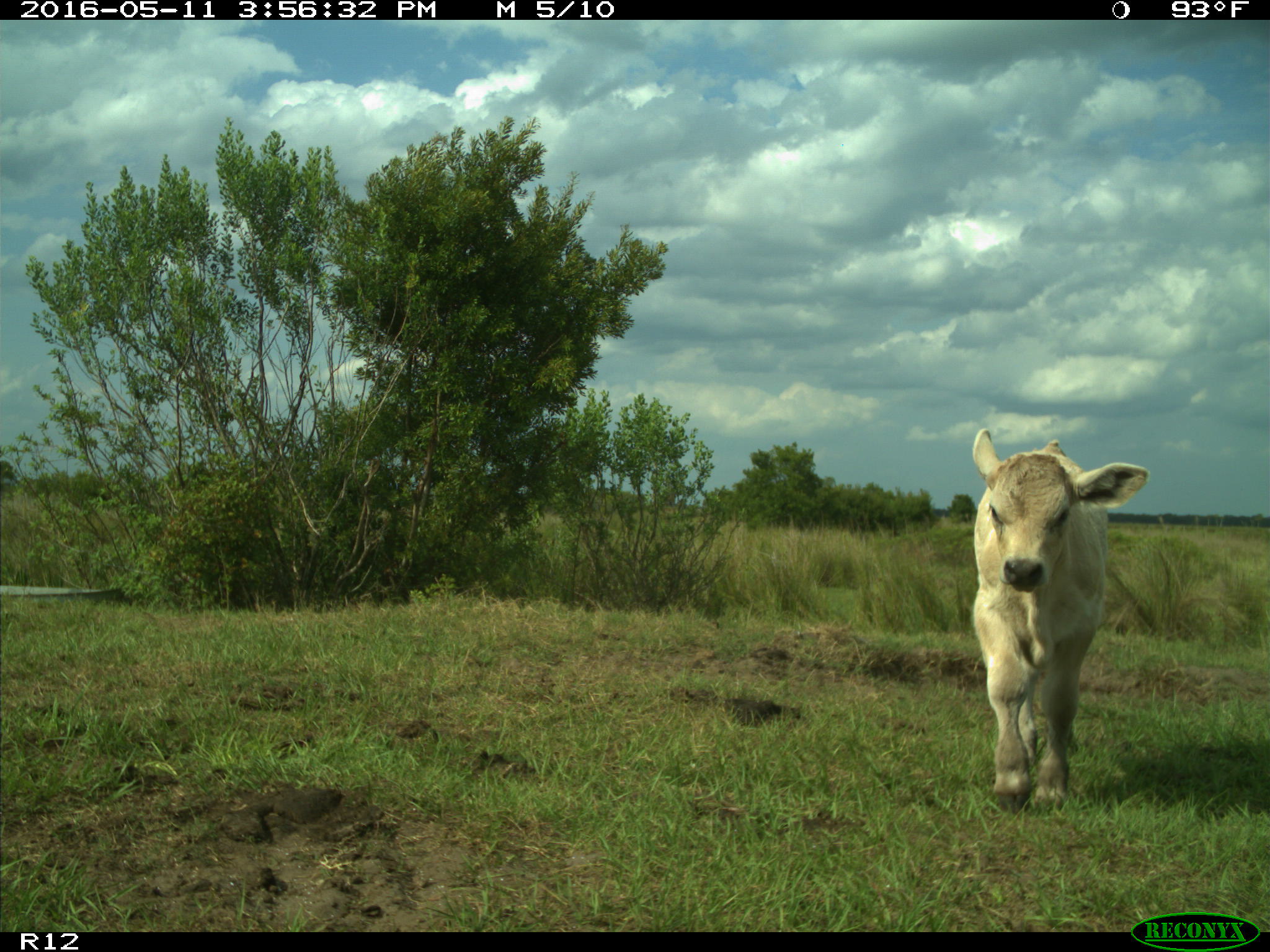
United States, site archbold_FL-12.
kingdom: Animalia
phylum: Chordata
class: Mammalia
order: Artiodactyla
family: Bovidae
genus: Bos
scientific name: Bos taurus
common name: domestic cow